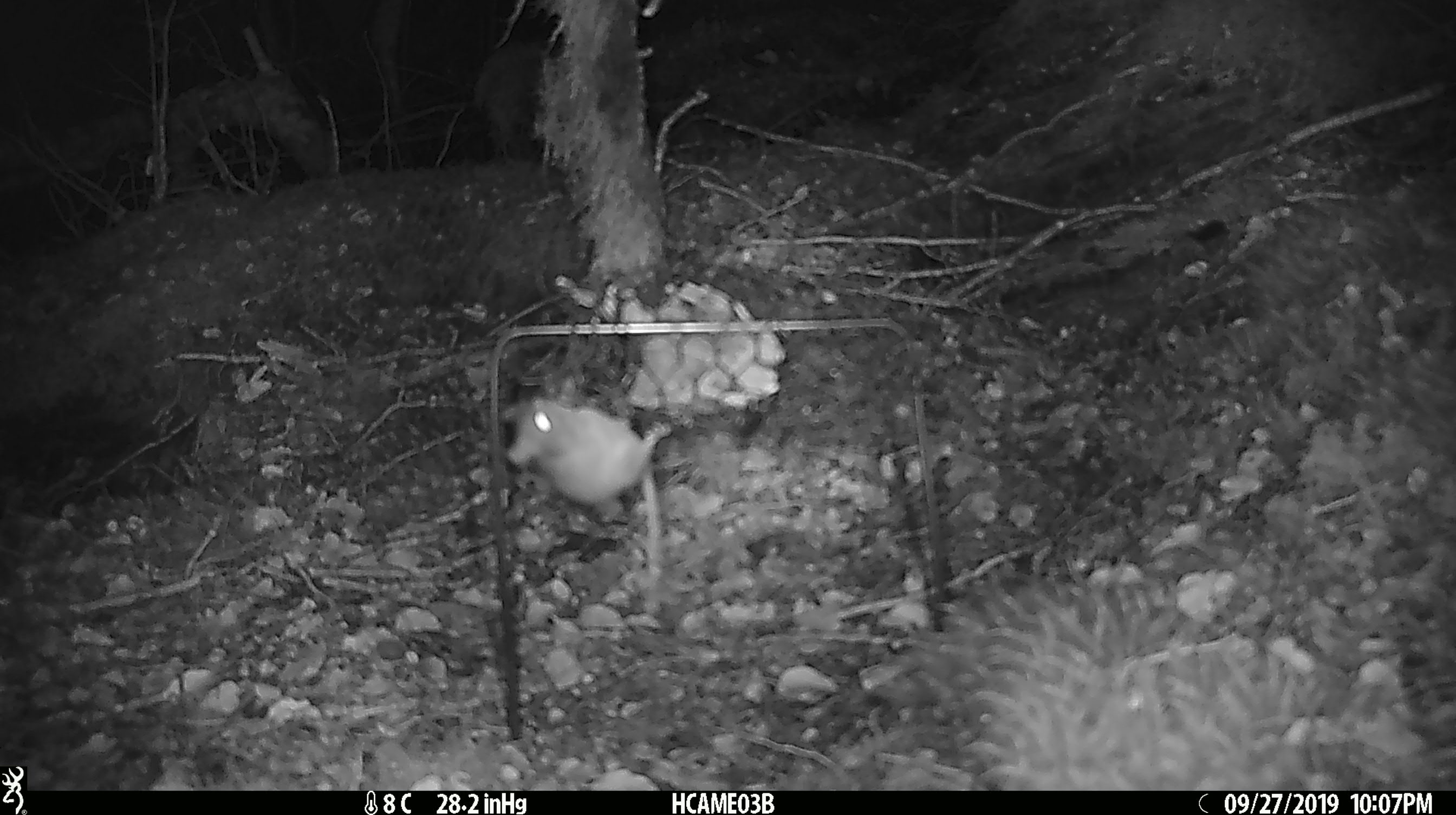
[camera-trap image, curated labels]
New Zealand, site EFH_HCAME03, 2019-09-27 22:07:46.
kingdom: Animalia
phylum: Chordata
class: Mammalia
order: Rodentia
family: Muridae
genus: Mus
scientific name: Mus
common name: mouse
Mouse (Mus).